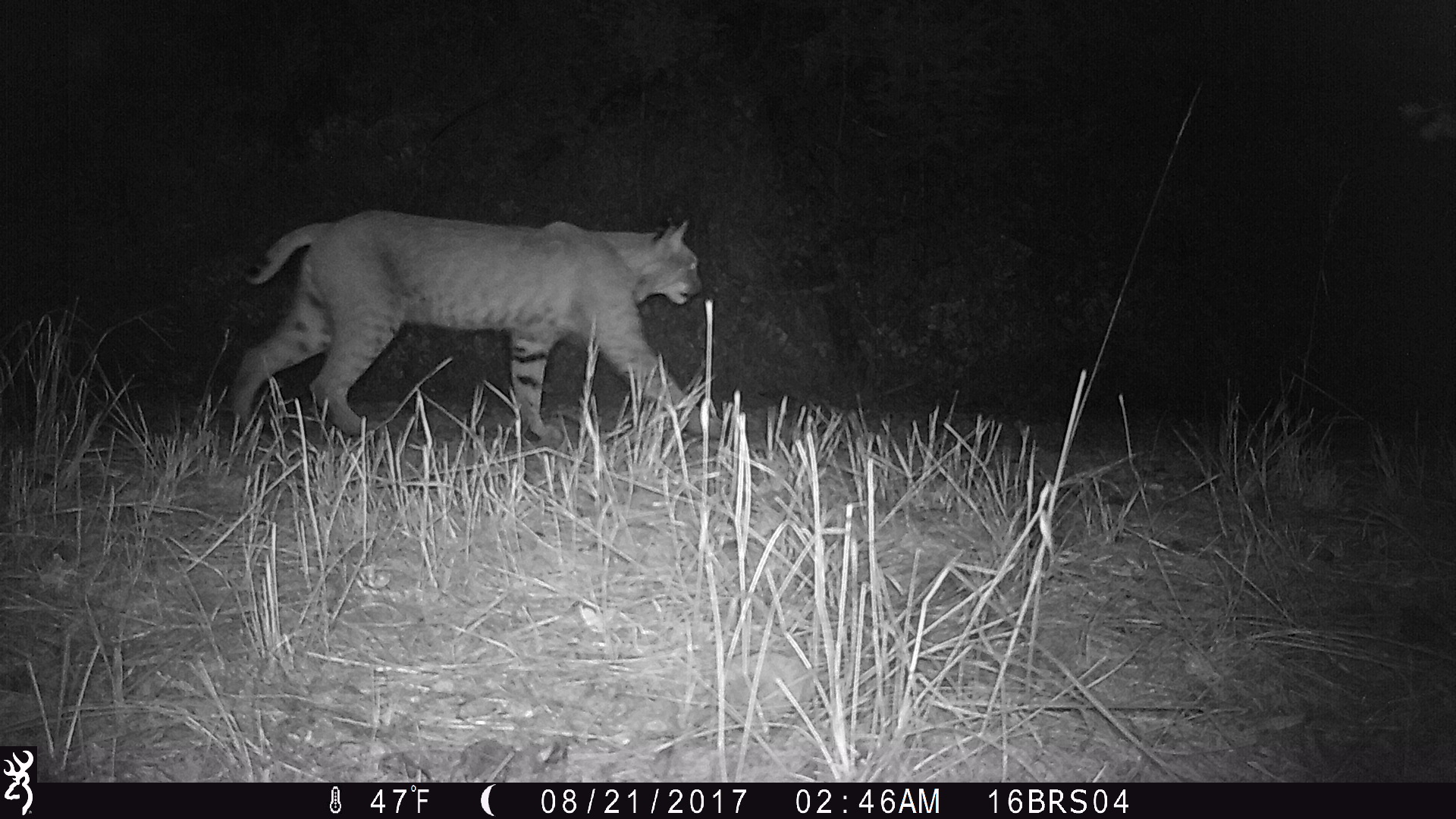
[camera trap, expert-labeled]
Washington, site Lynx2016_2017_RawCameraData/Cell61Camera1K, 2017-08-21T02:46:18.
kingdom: Animalia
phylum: Chordata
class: Mammalia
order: Carnivora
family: Felidae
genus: Lynx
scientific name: Lynx rufus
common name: bobcat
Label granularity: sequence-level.